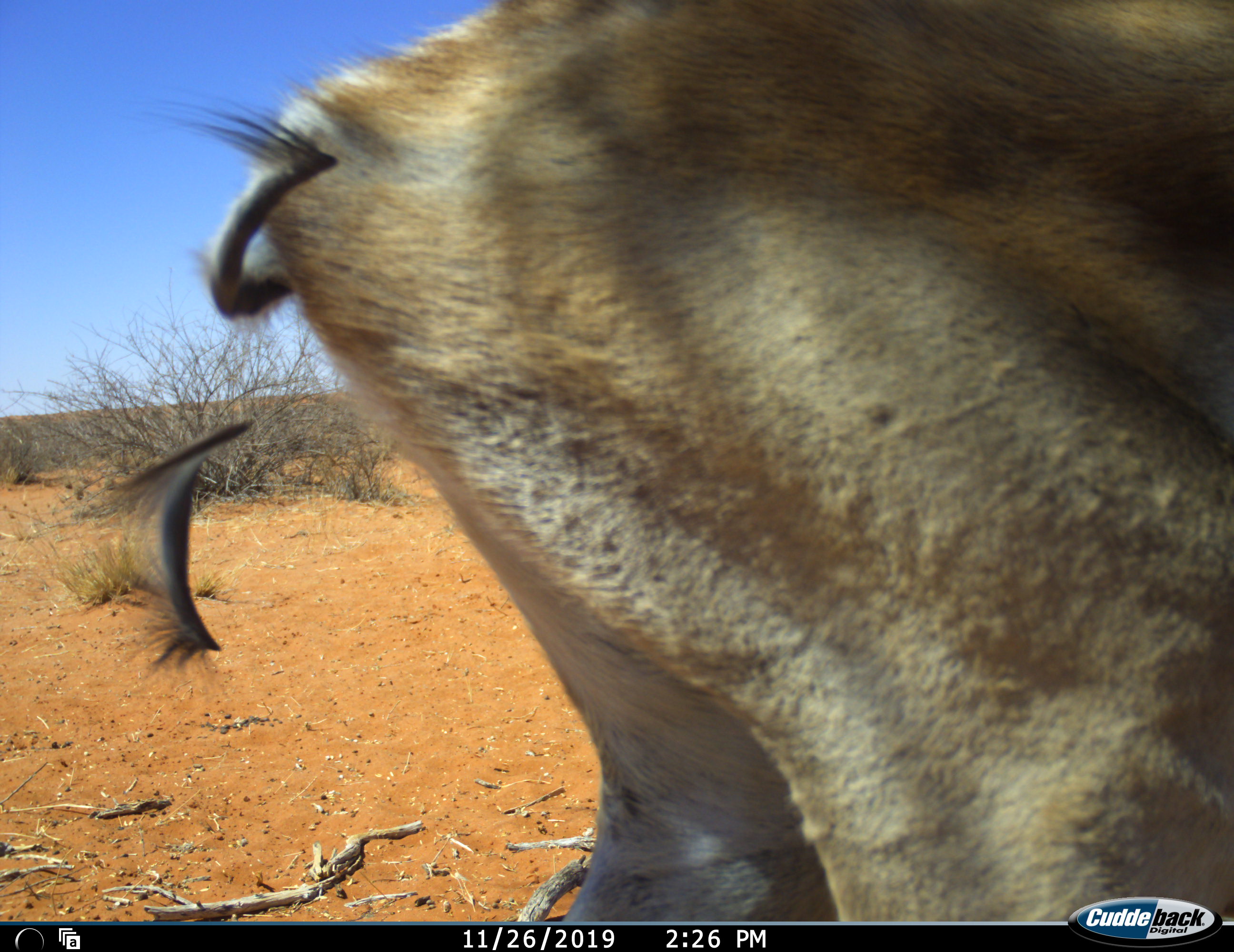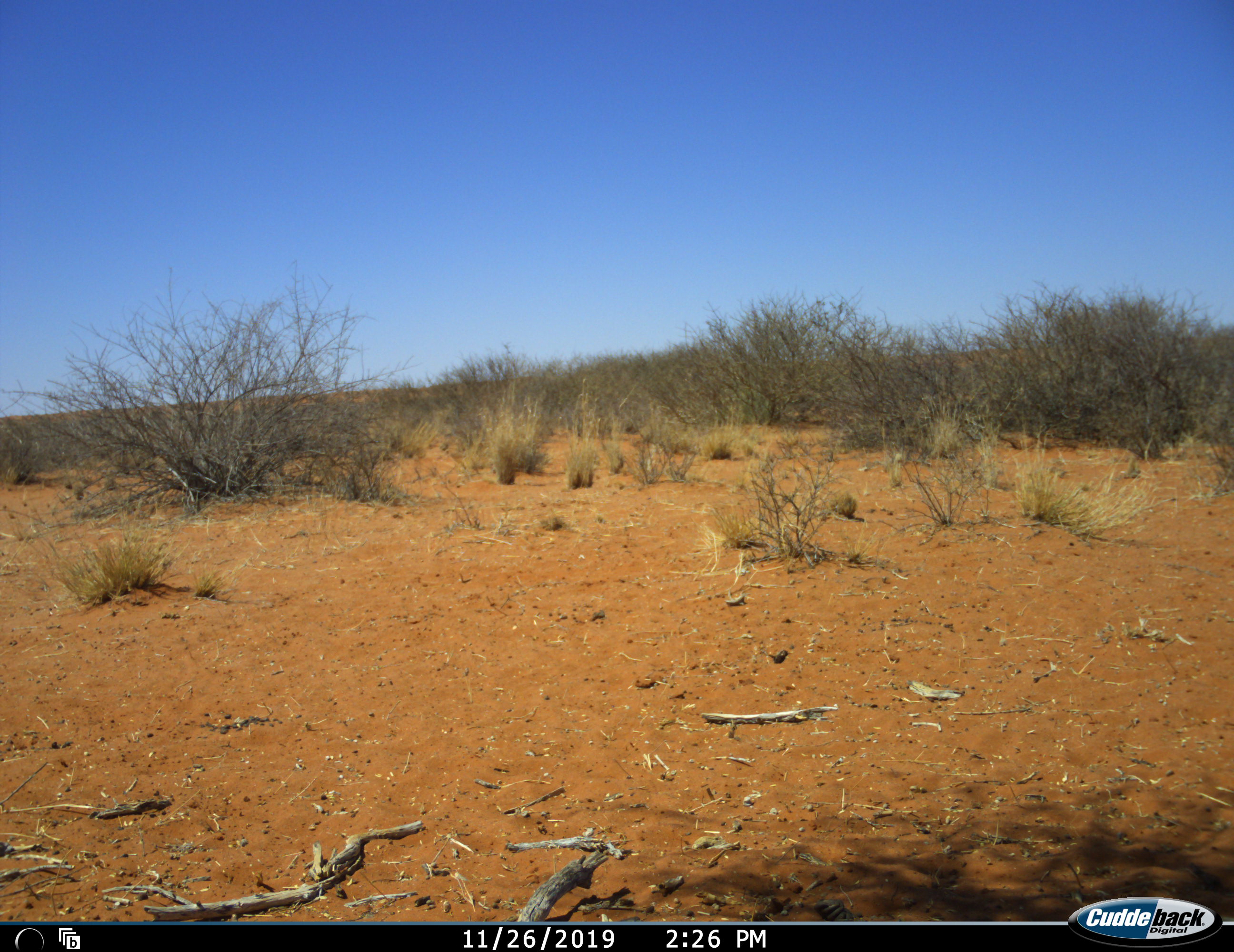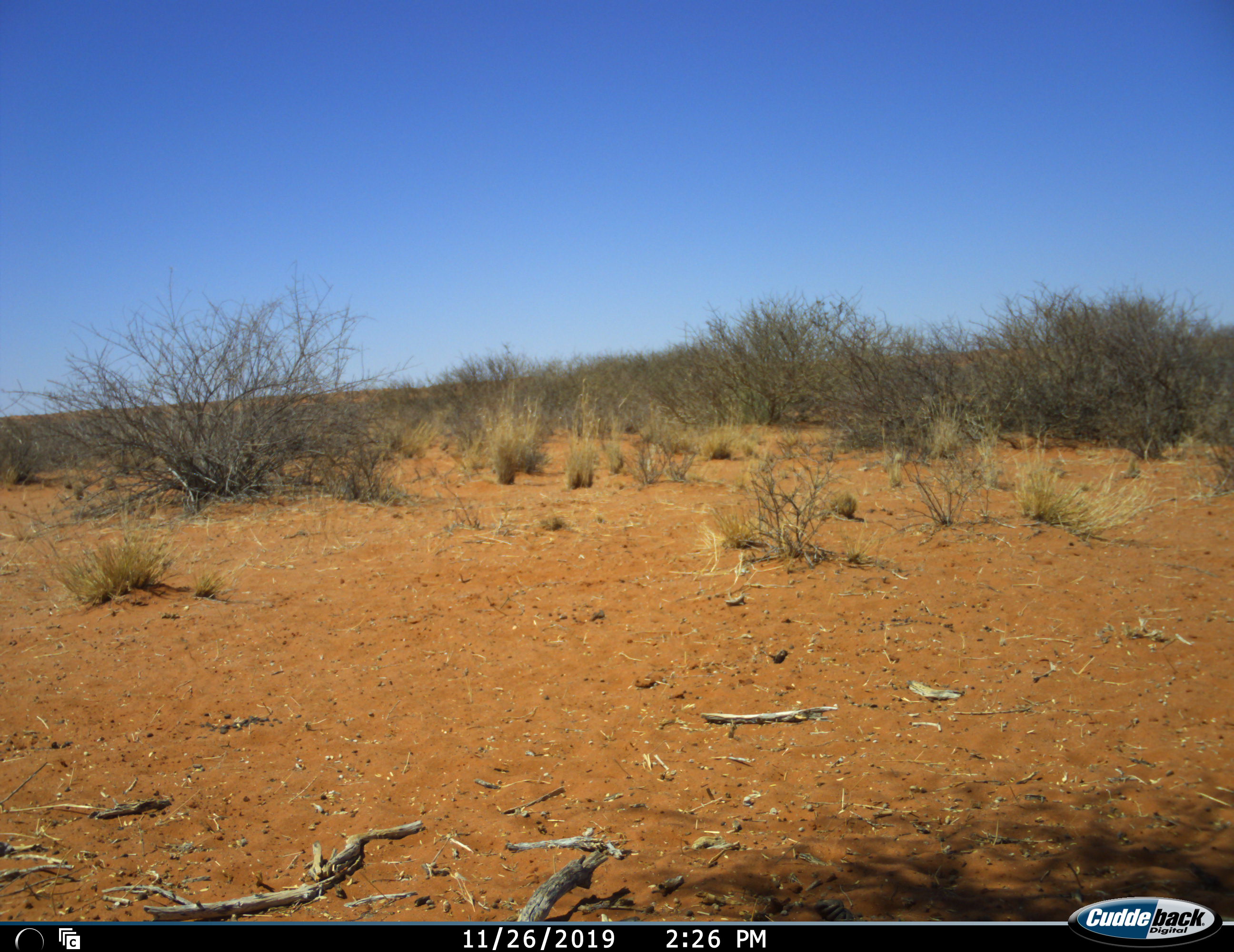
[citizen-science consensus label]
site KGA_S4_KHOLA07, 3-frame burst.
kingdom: Animalia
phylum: Chordata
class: Mammalia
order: Artiodactyla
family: Bovidae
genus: Antidorcas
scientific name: Antidorcas marsupialis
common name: springbok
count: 1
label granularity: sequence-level